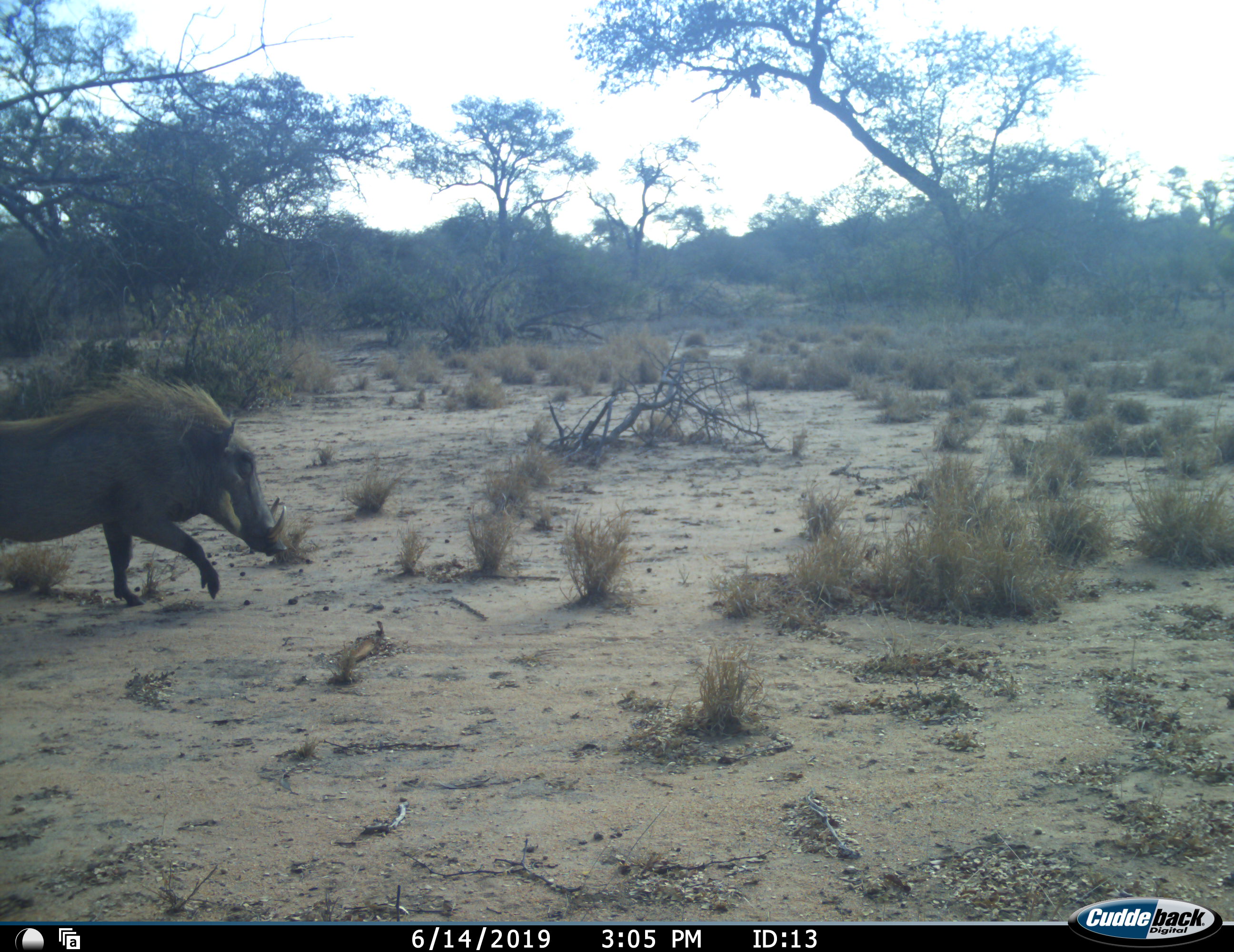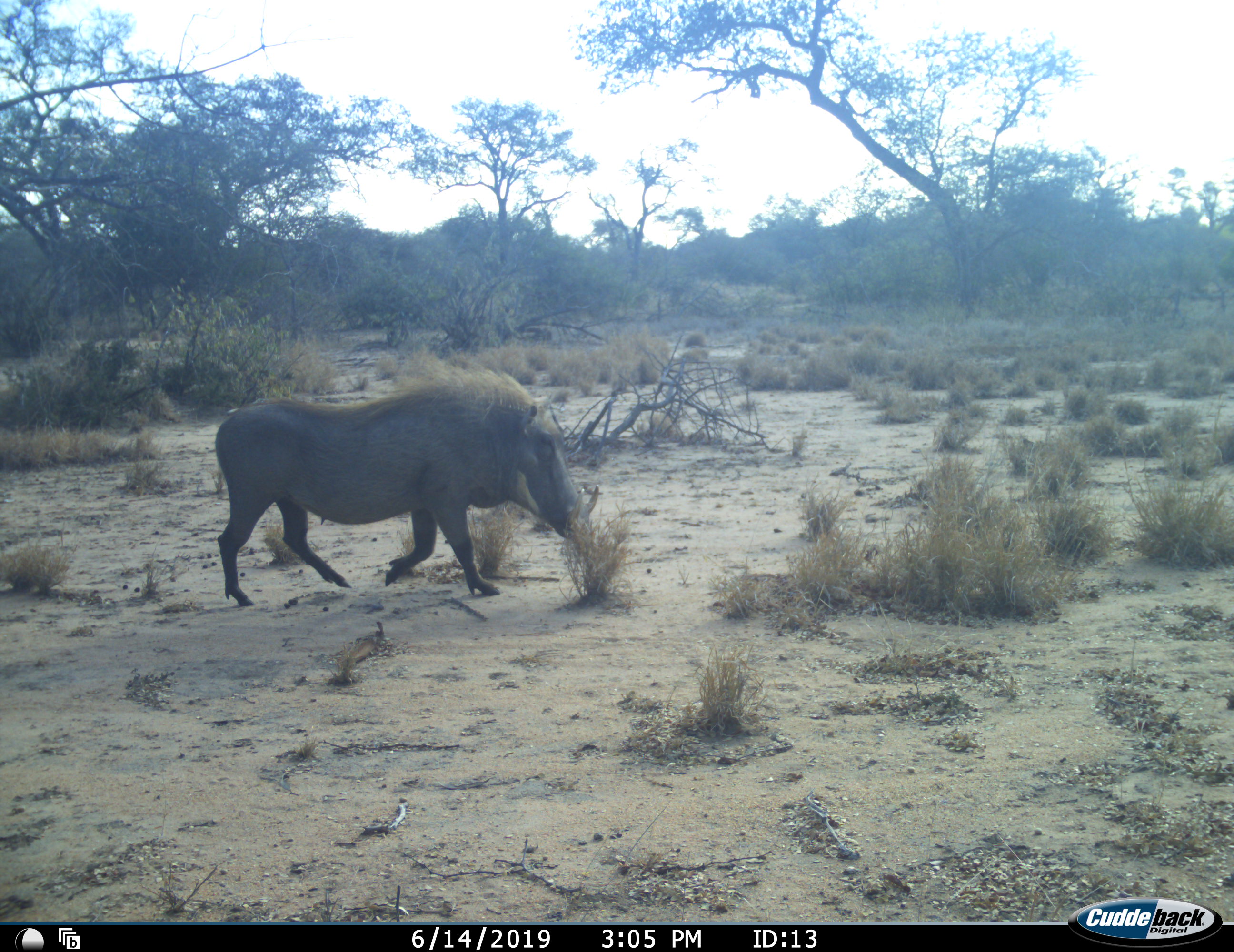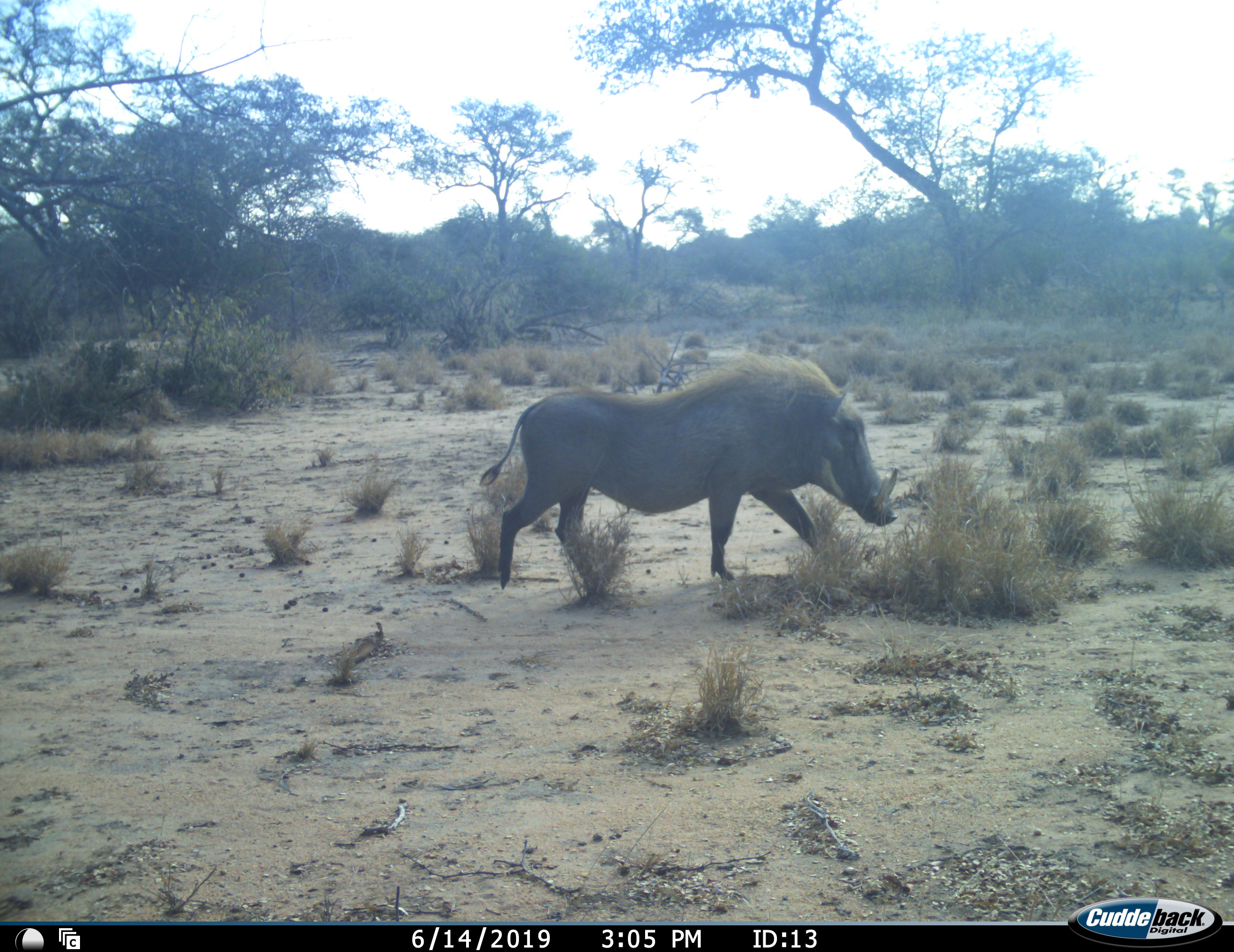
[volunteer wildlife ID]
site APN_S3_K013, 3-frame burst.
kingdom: Animalia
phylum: Chordata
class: Mammalia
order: Artiodactyla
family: Suidae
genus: Phacochoerus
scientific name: Phacochoerus africanus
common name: warthog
Warthog (Phacochoerus africanus), count 1. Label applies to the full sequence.